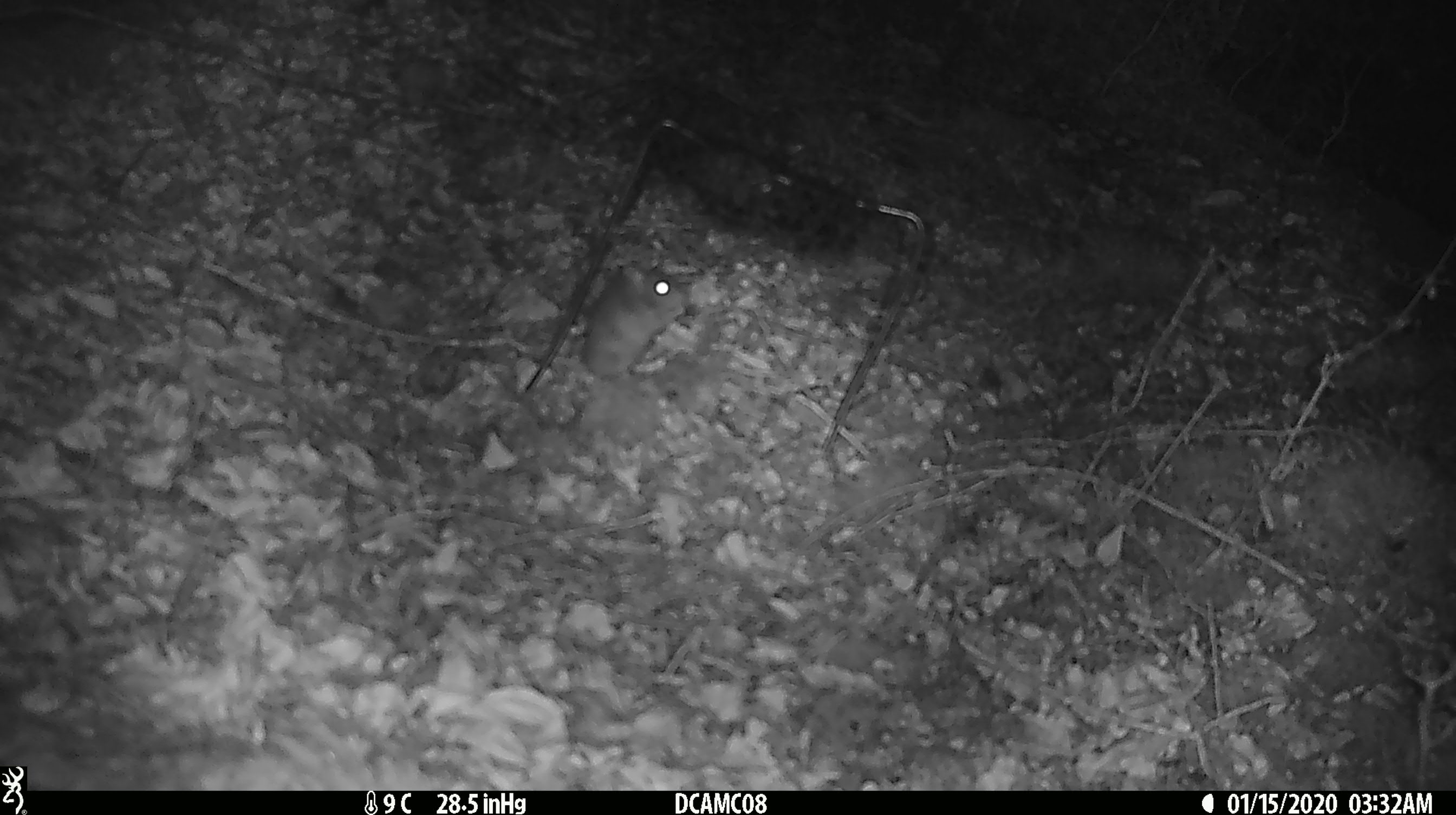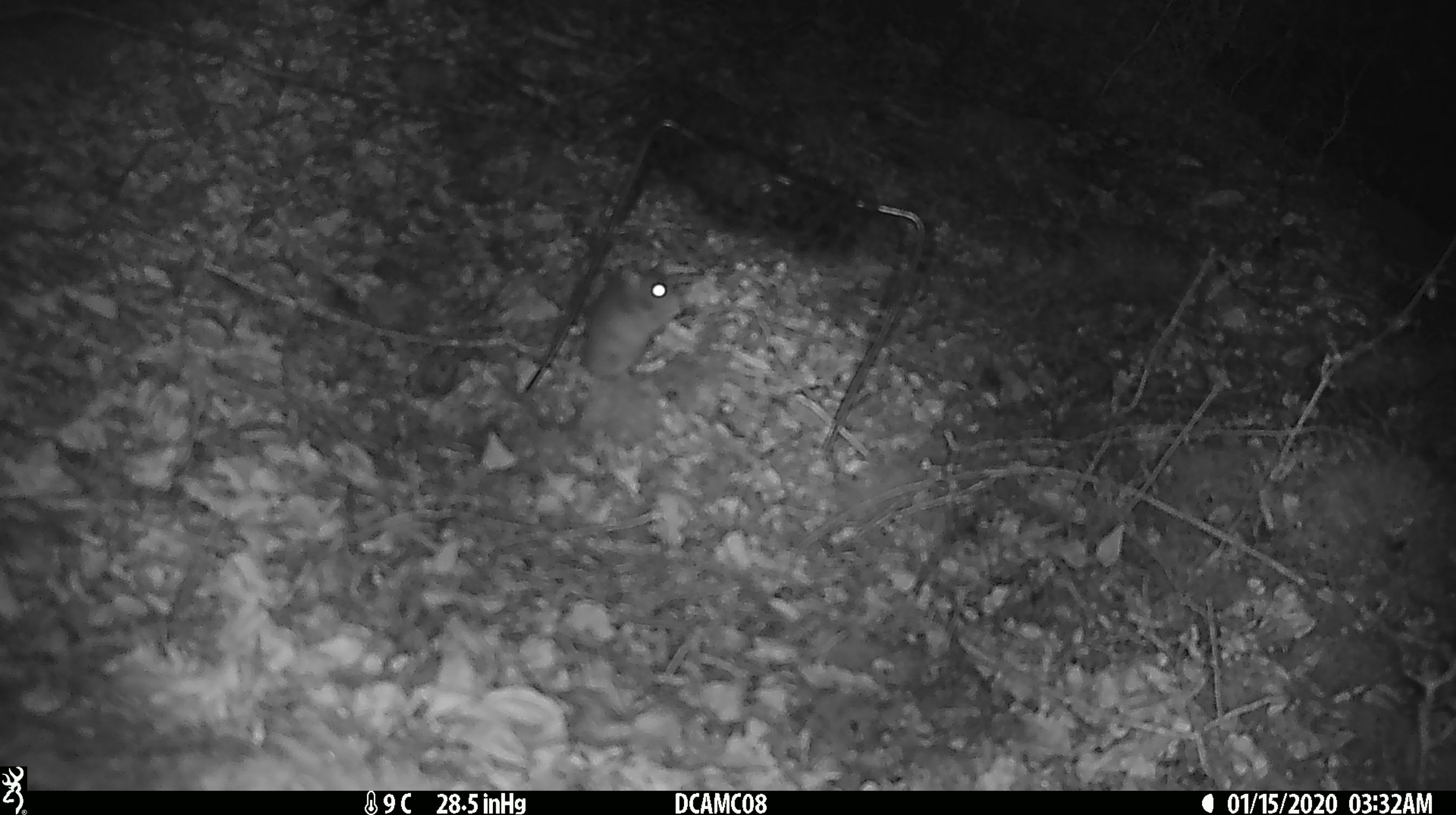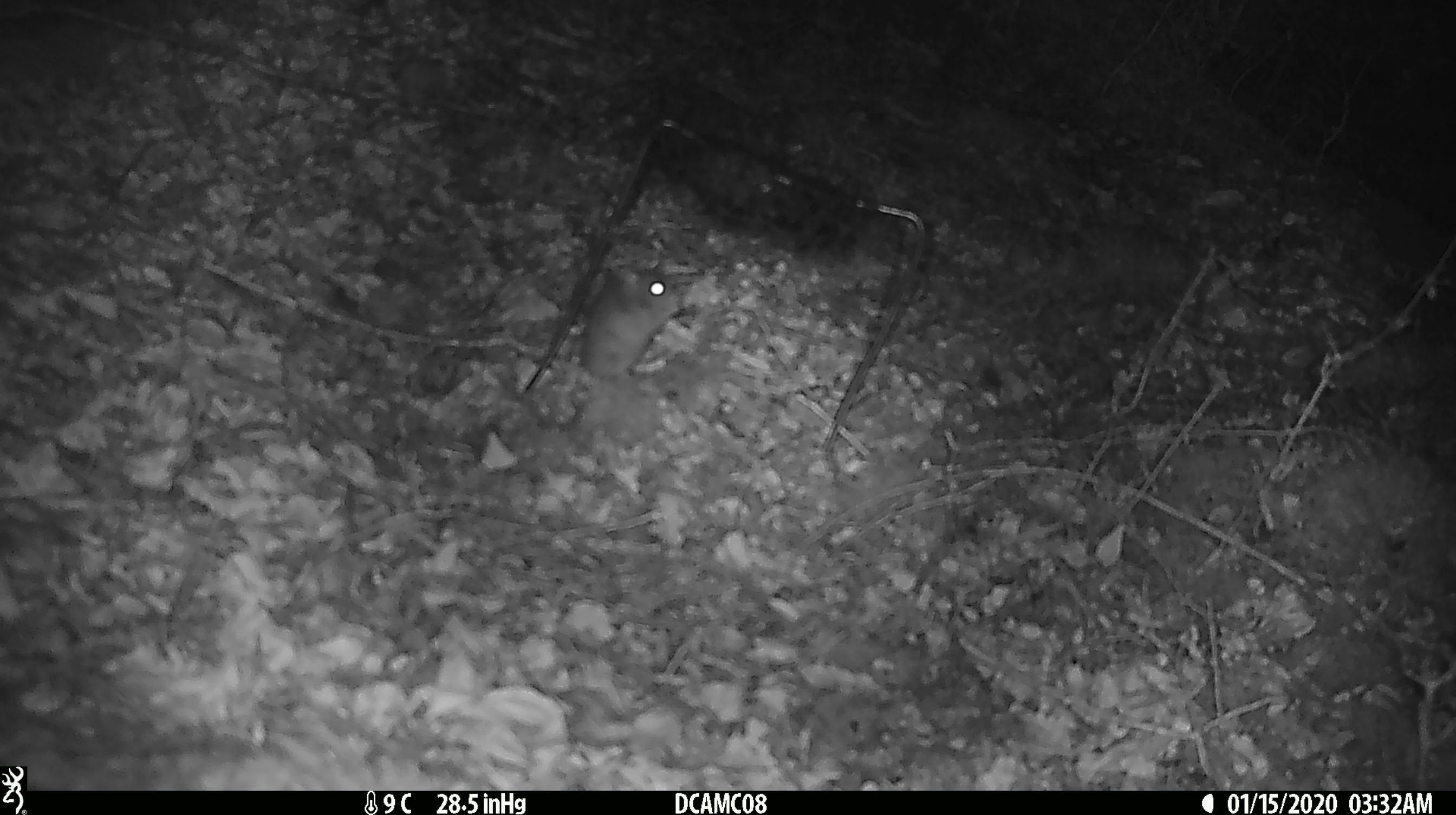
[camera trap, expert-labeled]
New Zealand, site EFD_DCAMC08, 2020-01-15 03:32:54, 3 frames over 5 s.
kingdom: Animalia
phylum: Chordata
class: Mammalia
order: Rodentia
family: Muridae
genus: Mus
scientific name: Mus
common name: mouse